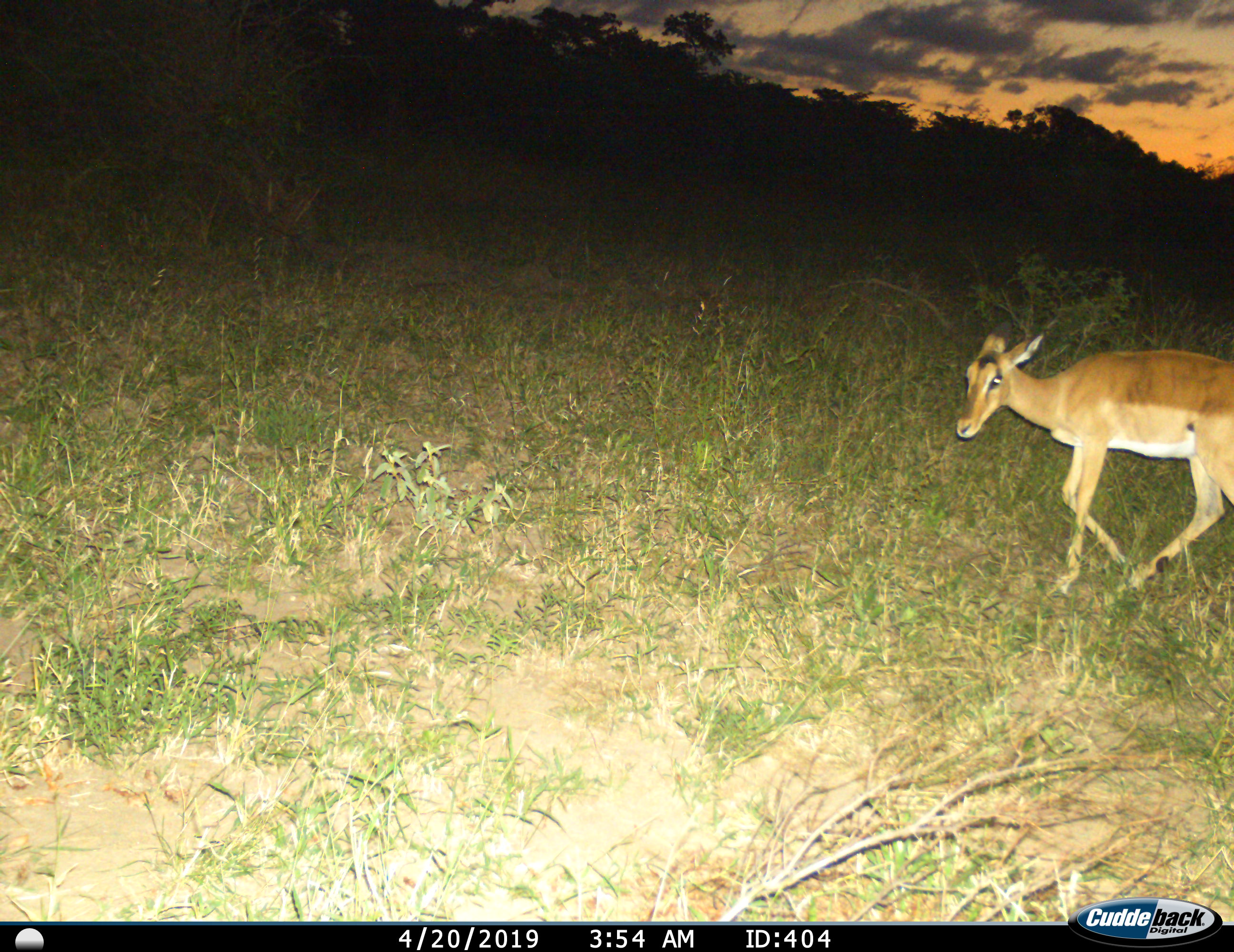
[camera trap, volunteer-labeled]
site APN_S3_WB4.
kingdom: Animalia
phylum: Chordata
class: Mammalia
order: Artiodactyla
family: Bovidae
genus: Aepyceros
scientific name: Aepyceros melampus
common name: impala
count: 1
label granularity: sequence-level